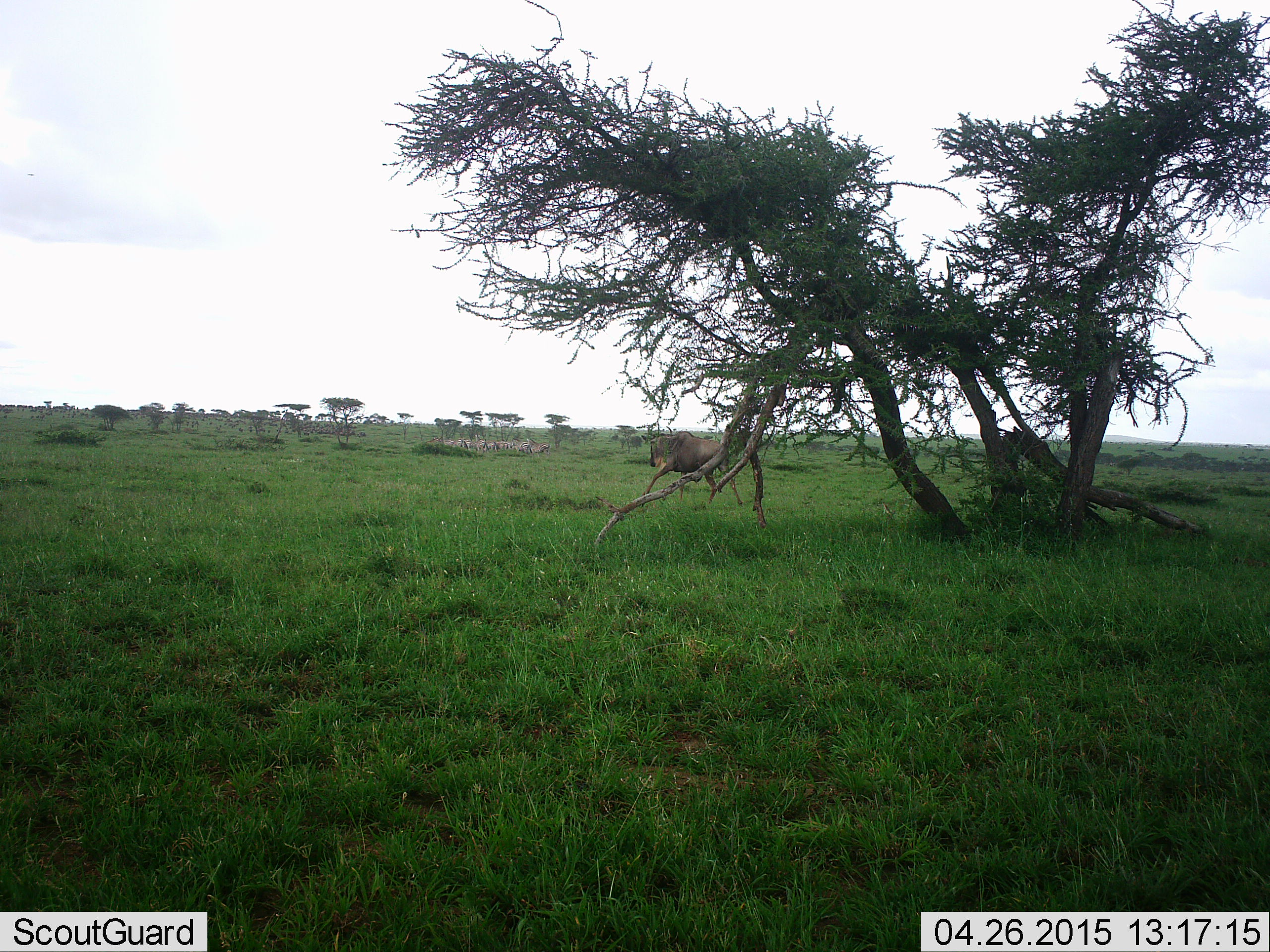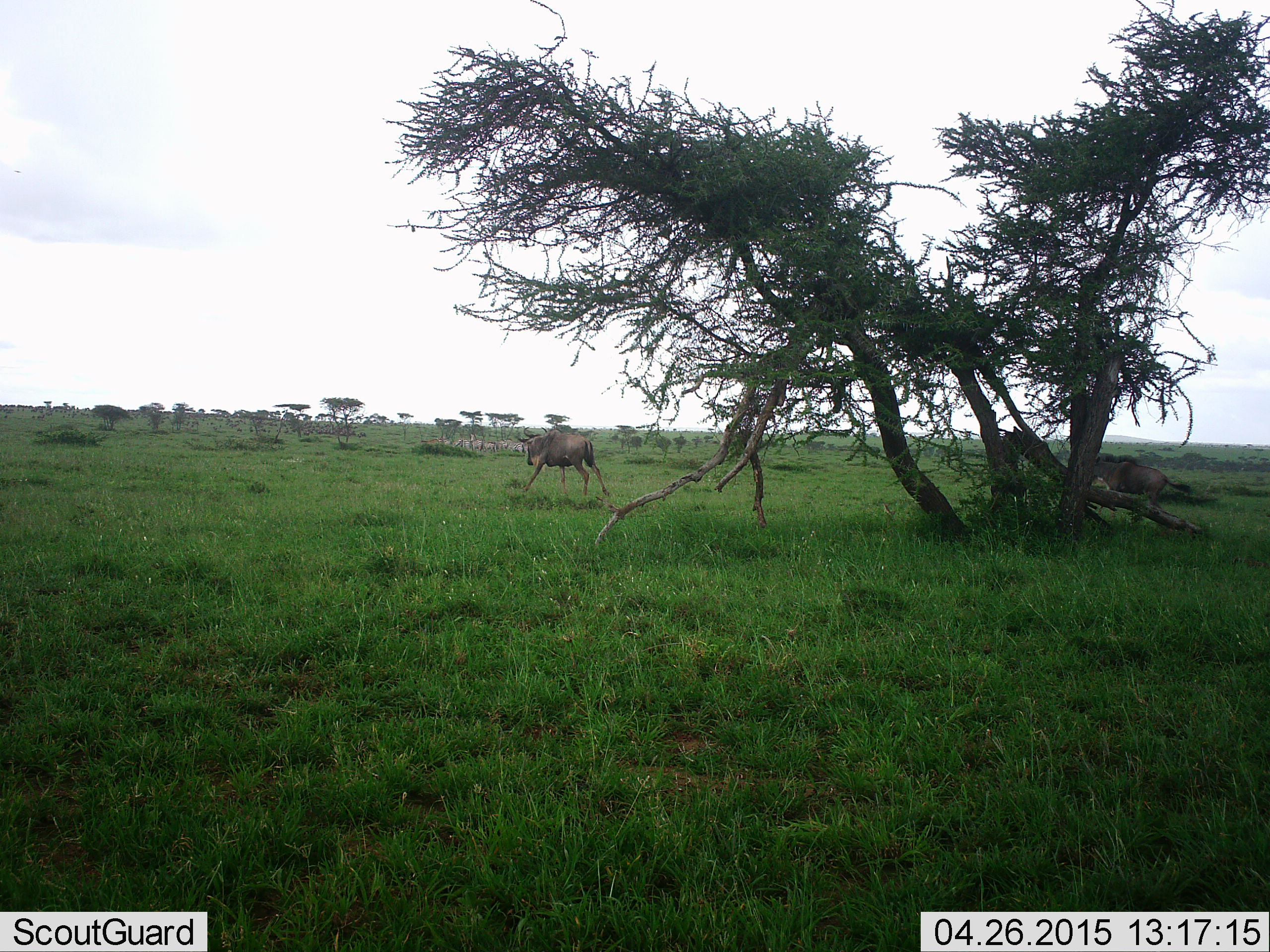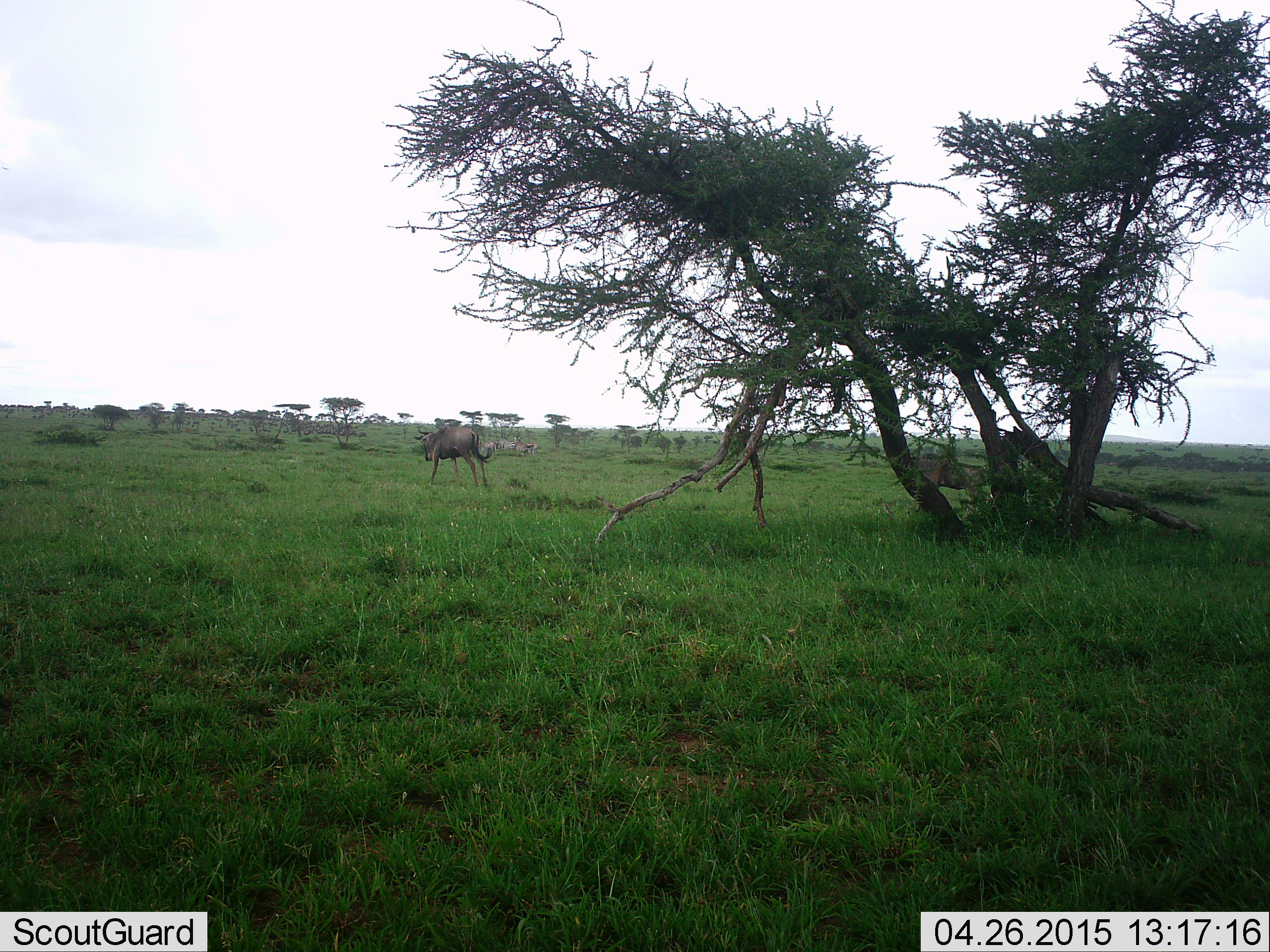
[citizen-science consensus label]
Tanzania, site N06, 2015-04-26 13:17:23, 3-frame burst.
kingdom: Animalia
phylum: Chordata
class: Mammalia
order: Artiodactyla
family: Bovidae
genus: Connochaetes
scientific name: Connochaetes taurinus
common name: blue wildebeest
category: wildebeest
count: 2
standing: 36%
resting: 0%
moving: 93%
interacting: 0%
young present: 7%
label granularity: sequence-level